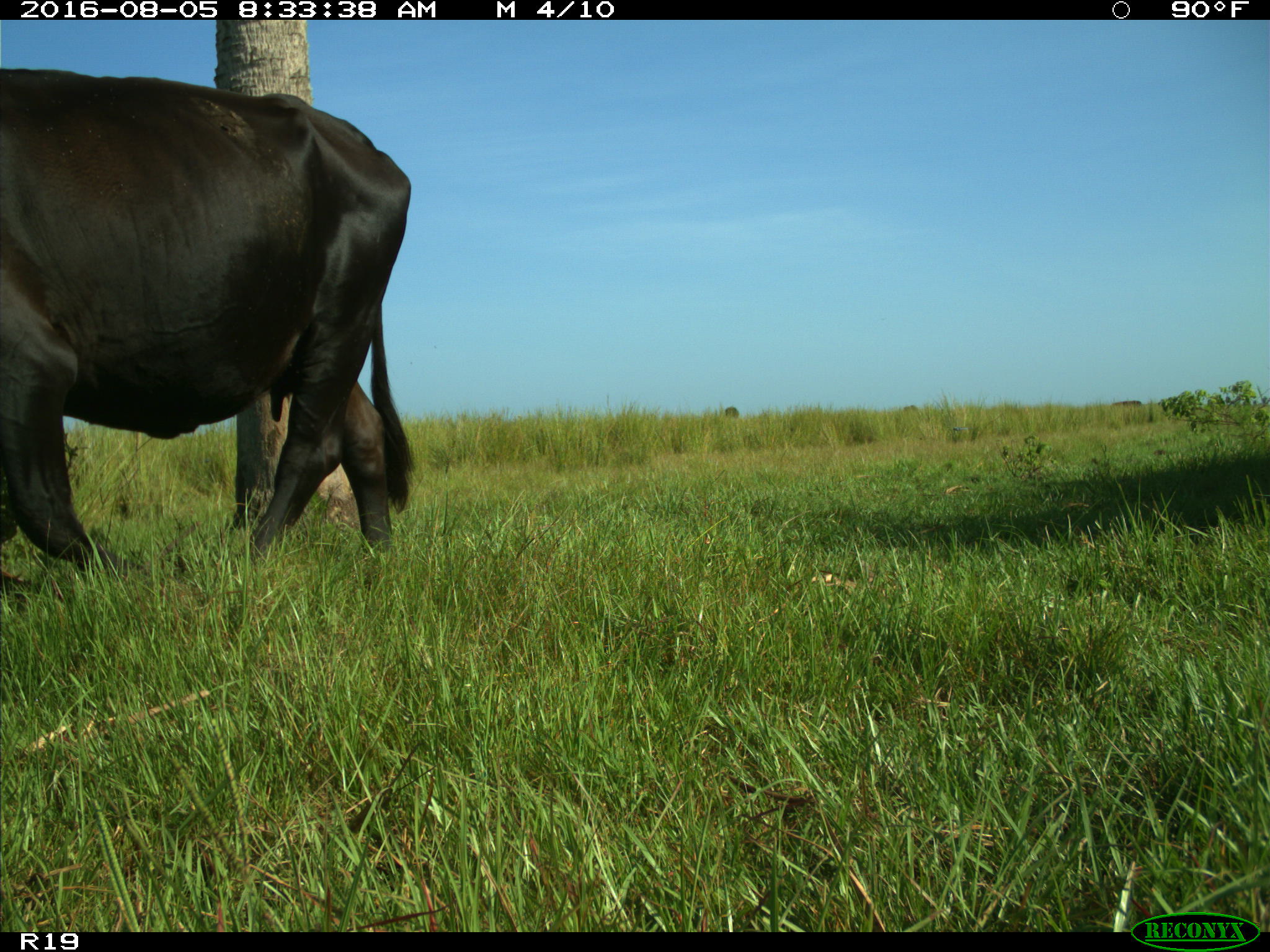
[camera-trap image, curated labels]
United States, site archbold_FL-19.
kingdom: Animalia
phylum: Chordata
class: Mammalia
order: Artiodactyla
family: Bovidae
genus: Bos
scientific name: Bos taurus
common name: domestic cow